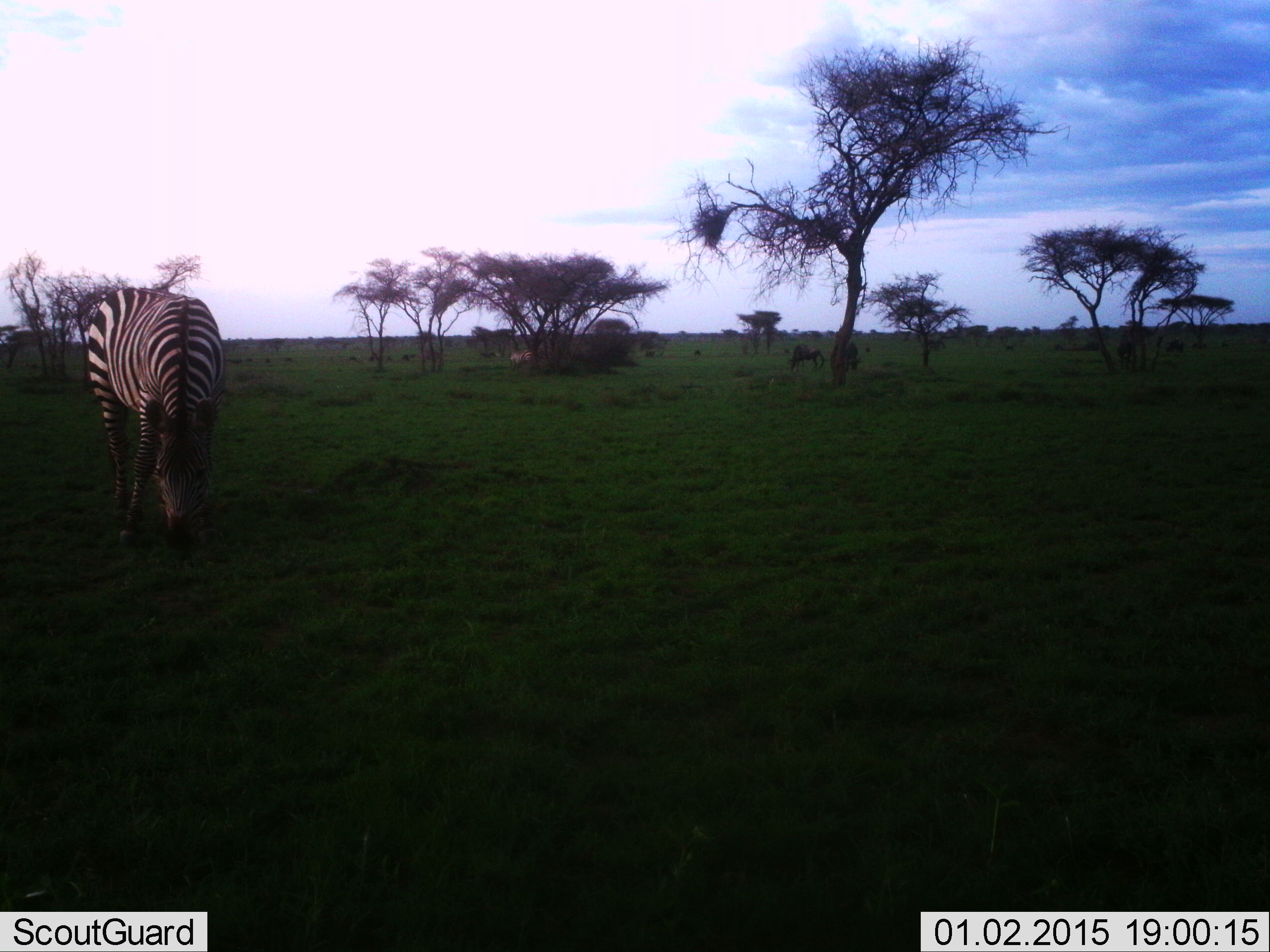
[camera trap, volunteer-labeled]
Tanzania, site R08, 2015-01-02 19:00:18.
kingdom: Animalia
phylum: Chordata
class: Mammalia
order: Perissodactyla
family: Equidae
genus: Equus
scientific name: Equus quagga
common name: plains zebra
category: zebra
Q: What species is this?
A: Zebra (plains zebra) (Equus quagga).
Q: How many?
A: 1.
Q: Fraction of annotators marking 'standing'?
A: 29%.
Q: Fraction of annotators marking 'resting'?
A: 0%.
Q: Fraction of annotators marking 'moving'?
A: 24%.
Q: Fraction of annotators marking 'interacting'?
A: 0%.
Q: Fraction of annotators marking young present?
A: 0%.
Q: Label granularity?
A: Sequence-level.